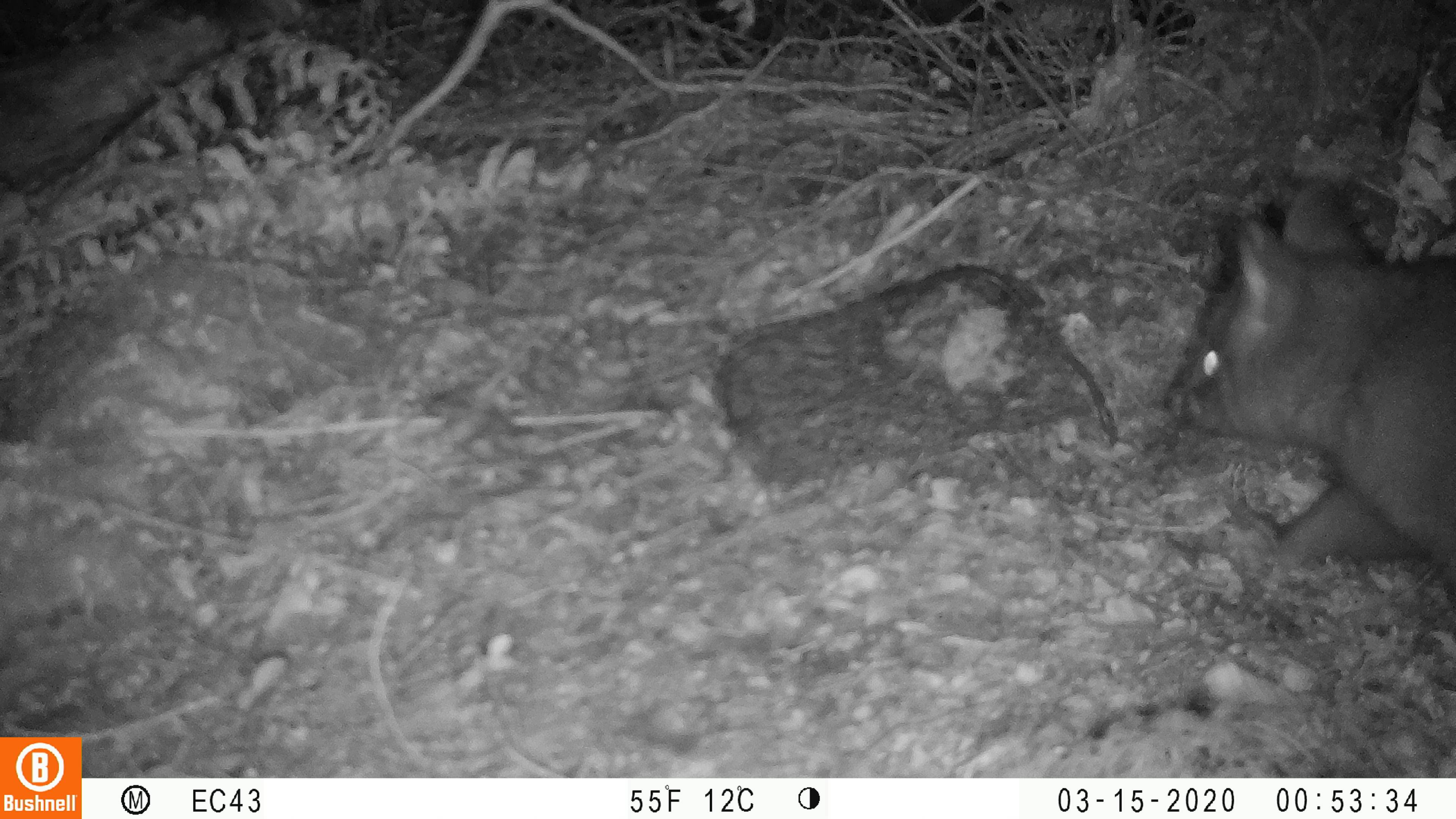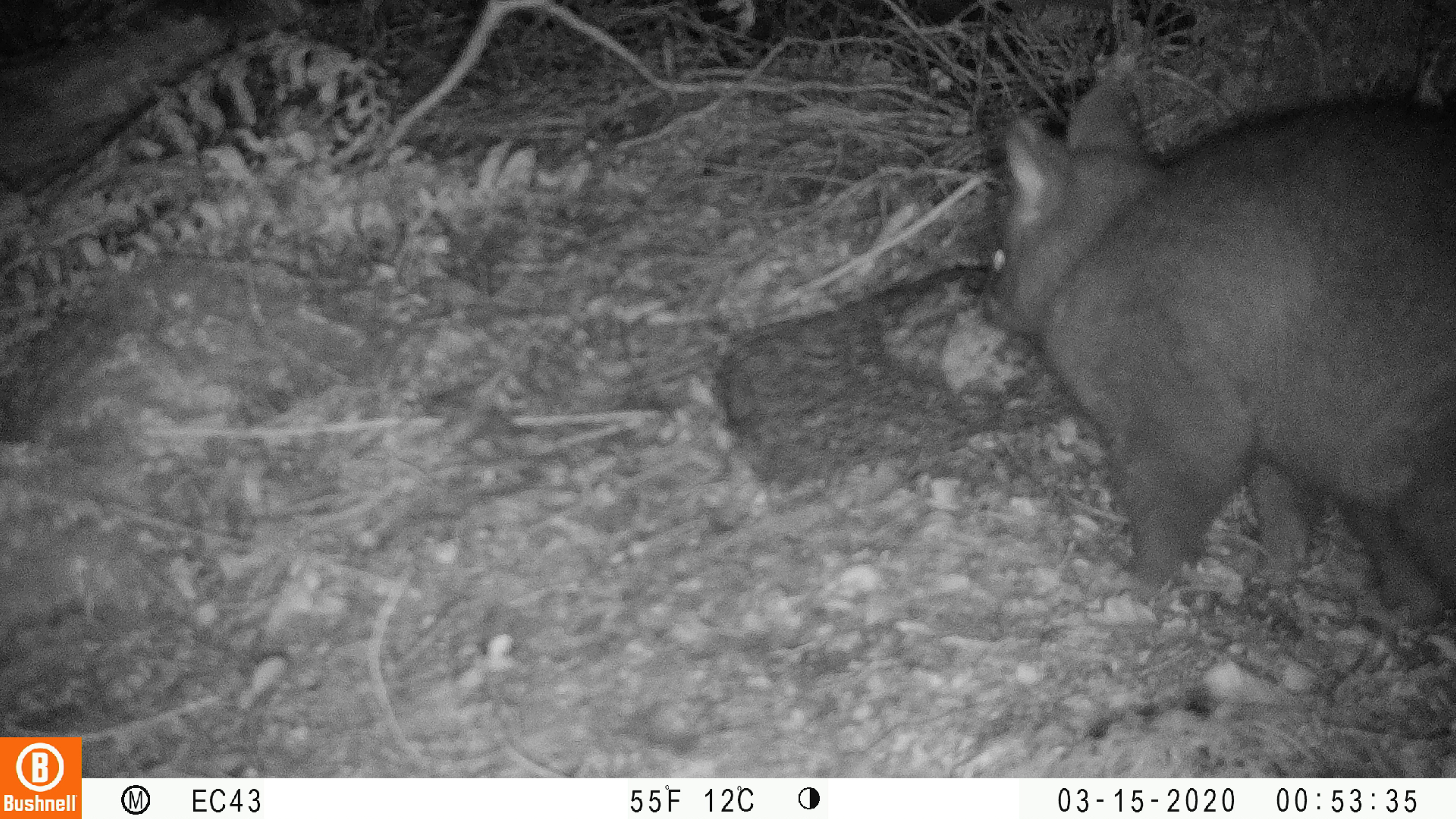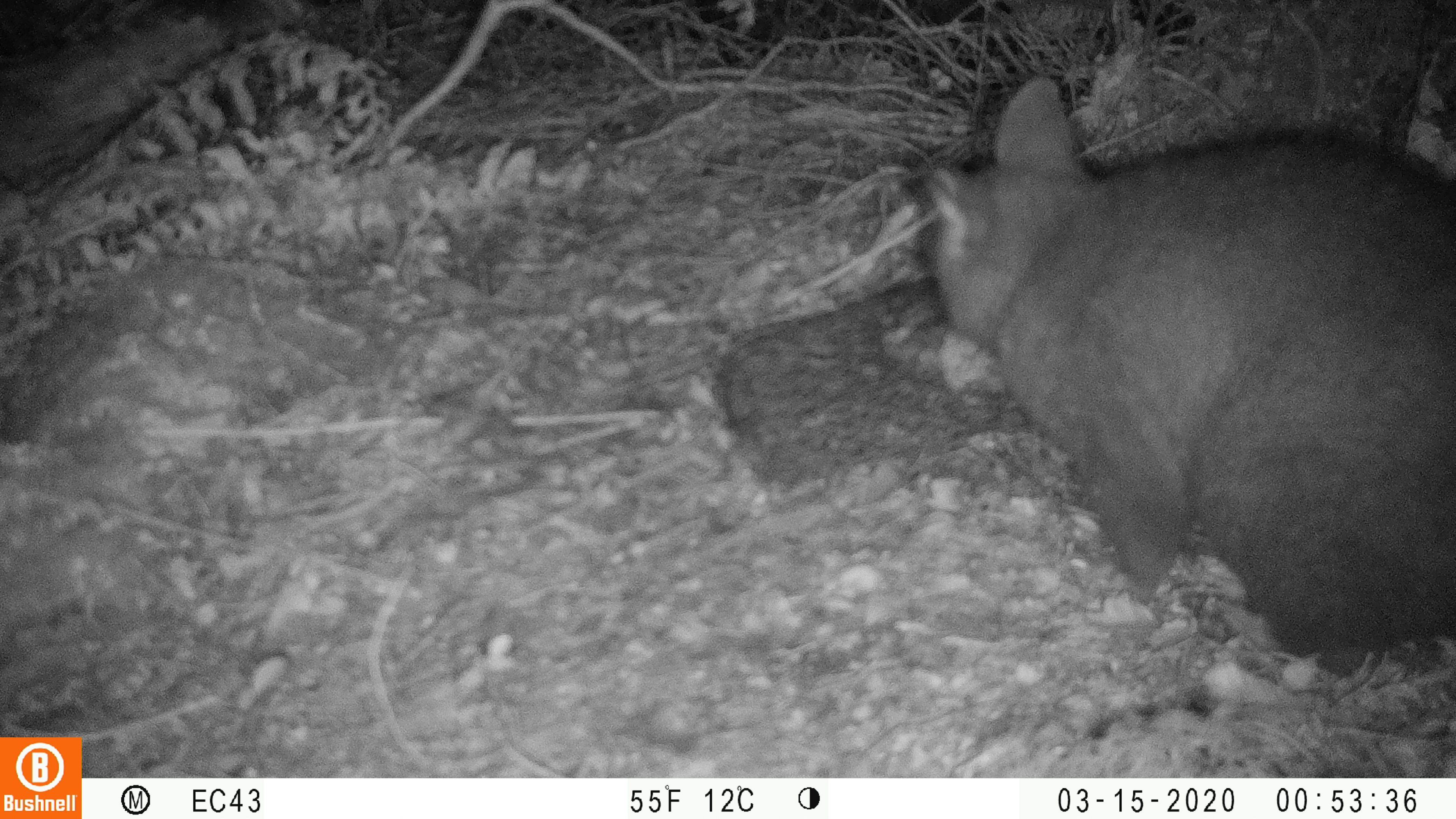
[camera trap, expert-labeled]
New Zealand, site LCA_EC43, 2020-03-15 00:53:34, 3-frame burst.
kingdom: Animalia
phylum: Chordata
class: Mammalia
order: Diprotodontia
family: Phalangeridae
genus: Trichosurus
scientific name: Trichosurus vulpecula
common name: common brushtail possum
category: possum